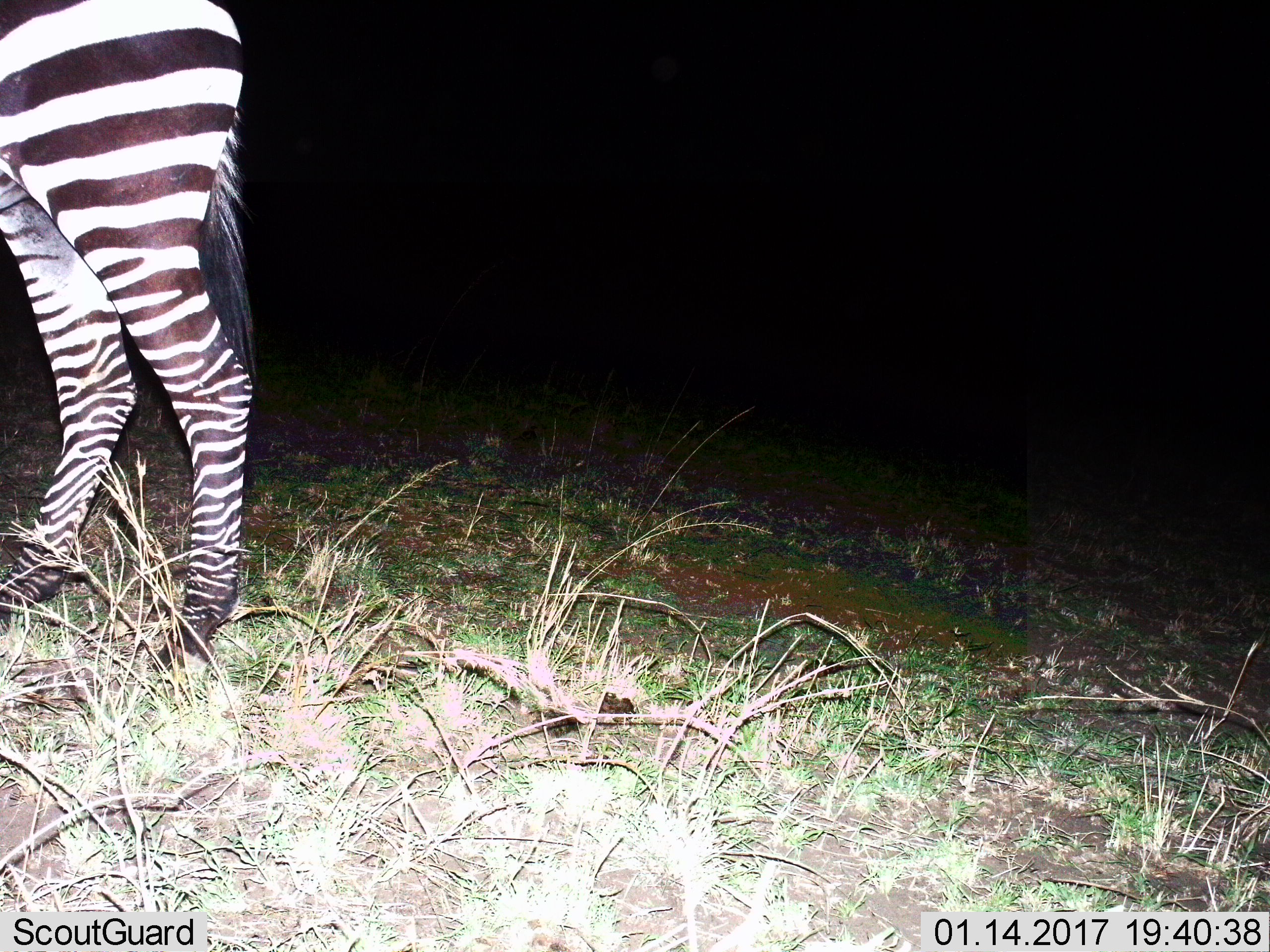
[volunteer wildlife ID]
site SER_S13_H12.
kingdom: Animalia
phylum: Chordata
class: Mammalia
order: Perissodactyla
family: Equidae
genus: Equus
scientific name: Equus quagga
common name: plains zebra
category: zebraplains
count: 1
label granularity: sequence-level